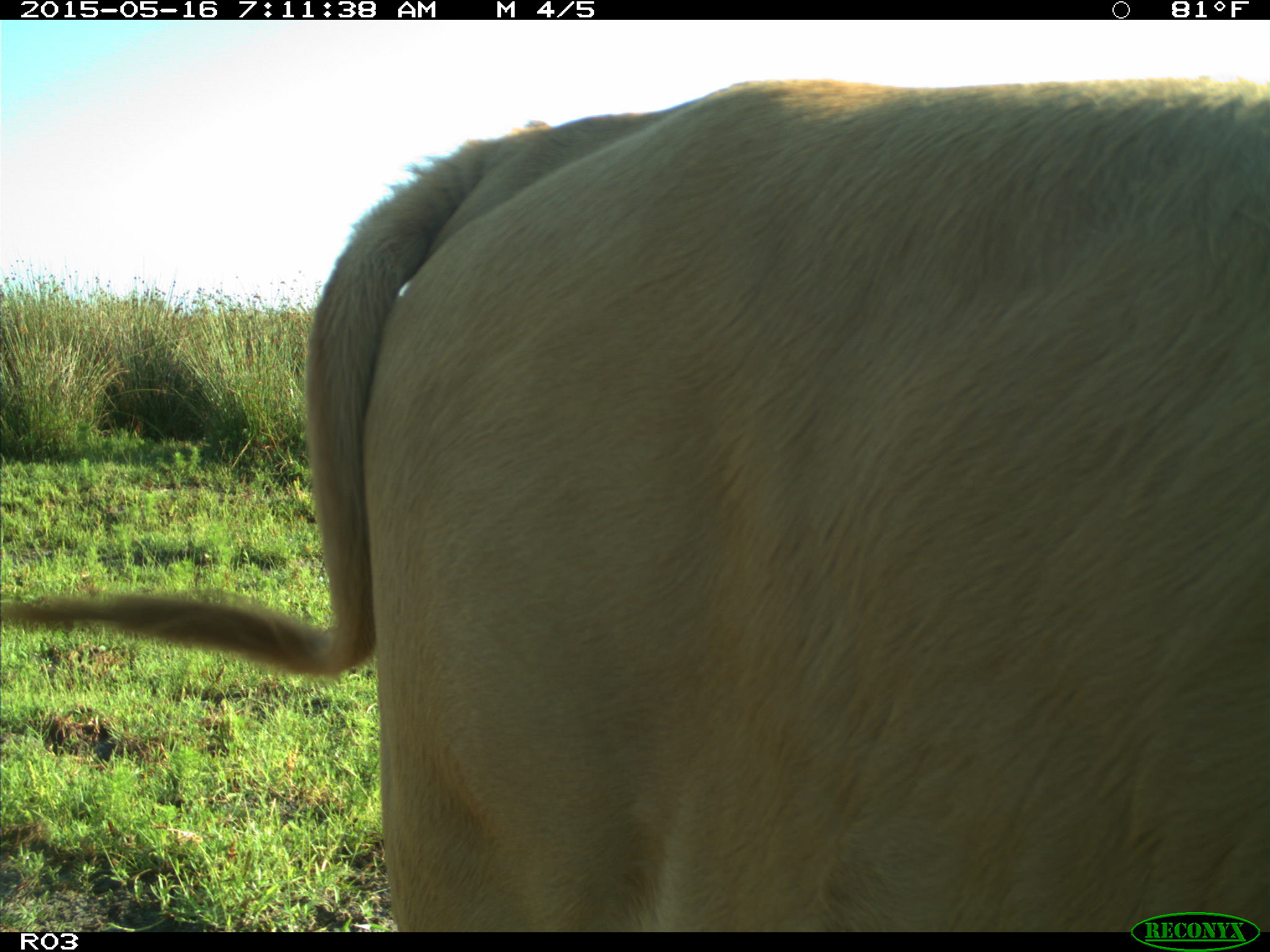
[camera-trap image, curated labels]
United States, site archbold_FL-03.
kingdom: Animalia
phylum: Chordata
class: Mammalia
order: Artiodactyla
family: Bovidae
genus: Bos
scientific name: Bos taurus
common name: domestic cow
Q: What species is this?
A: Bos taurus (domestic cow).